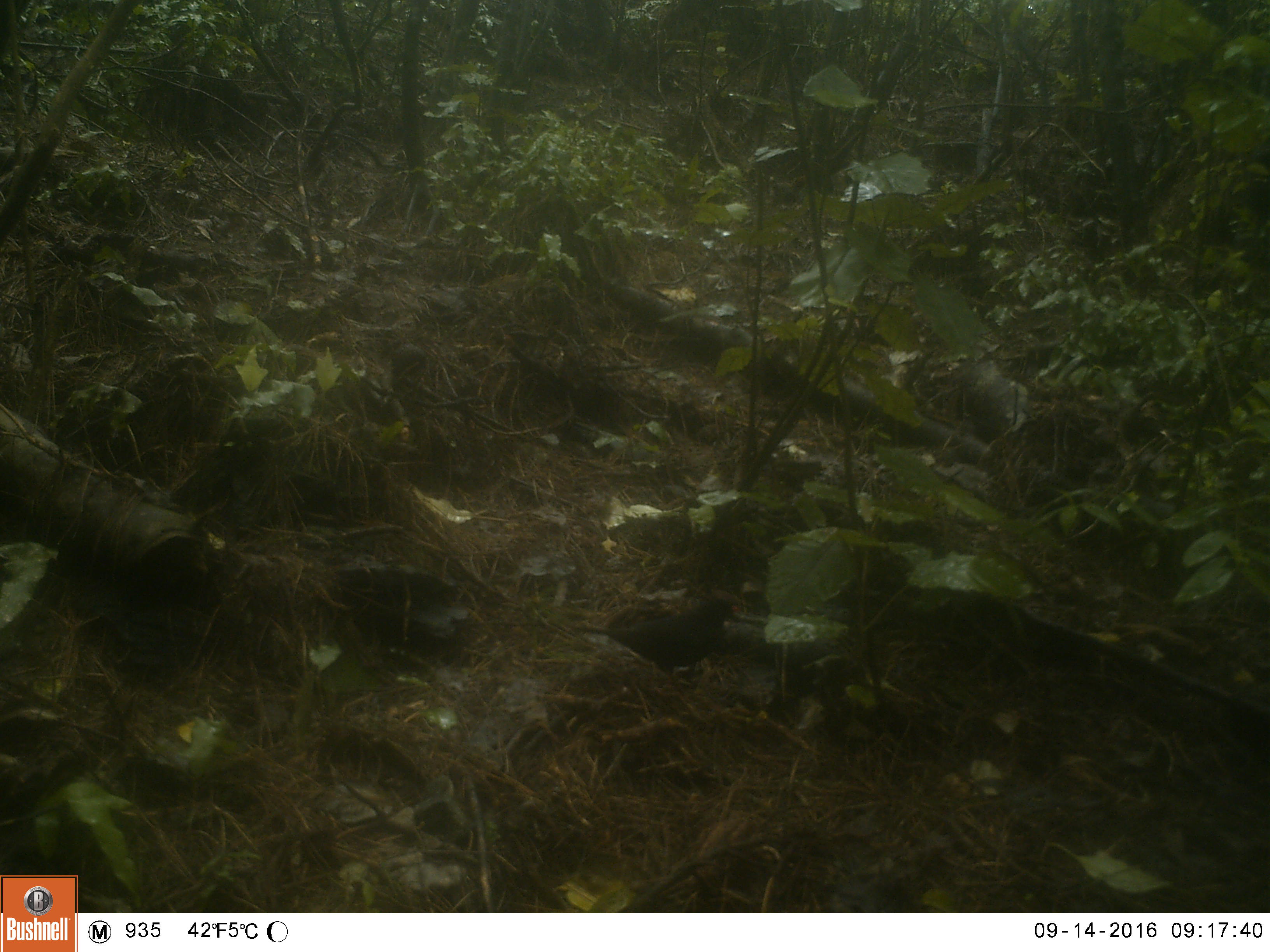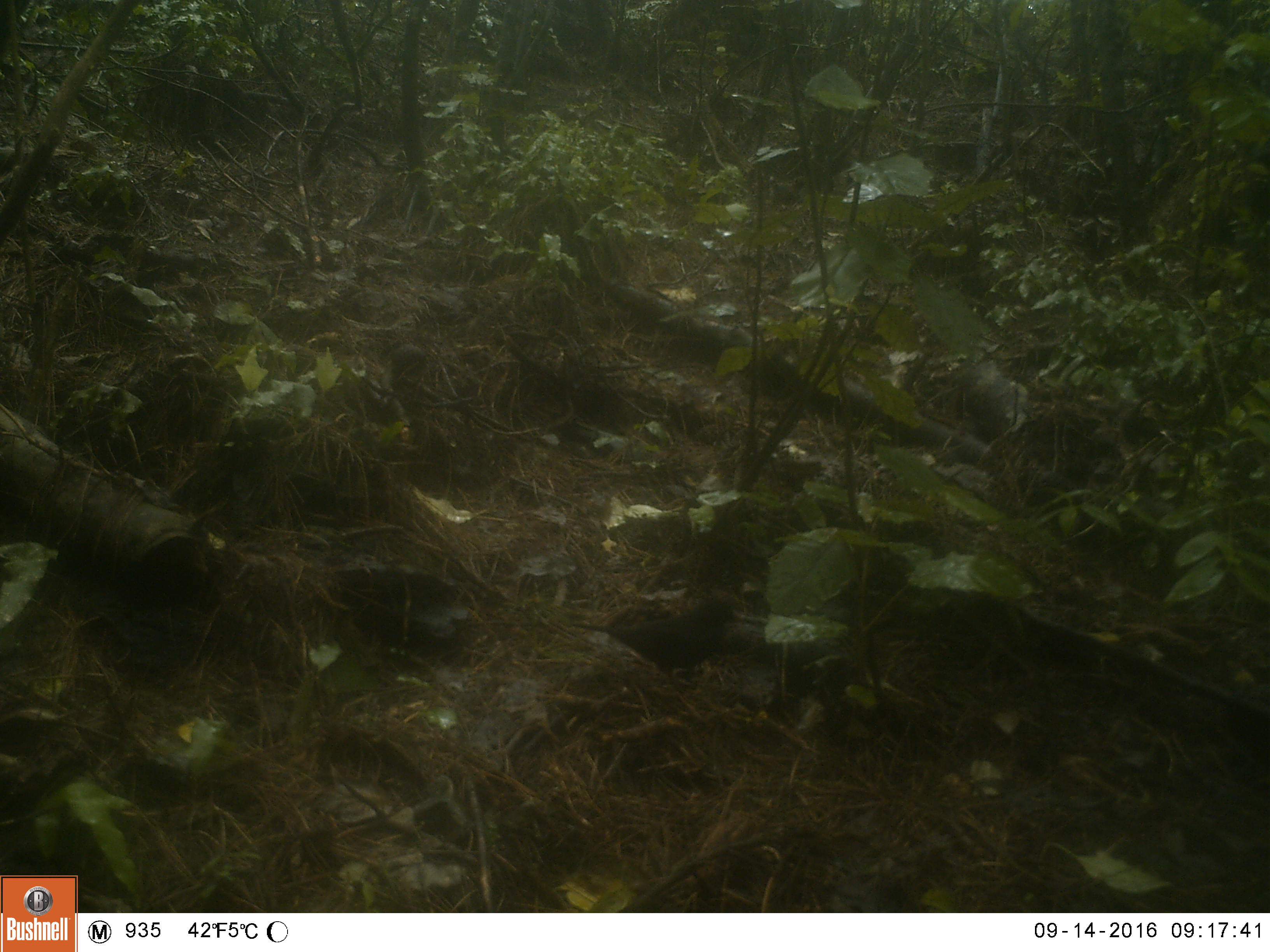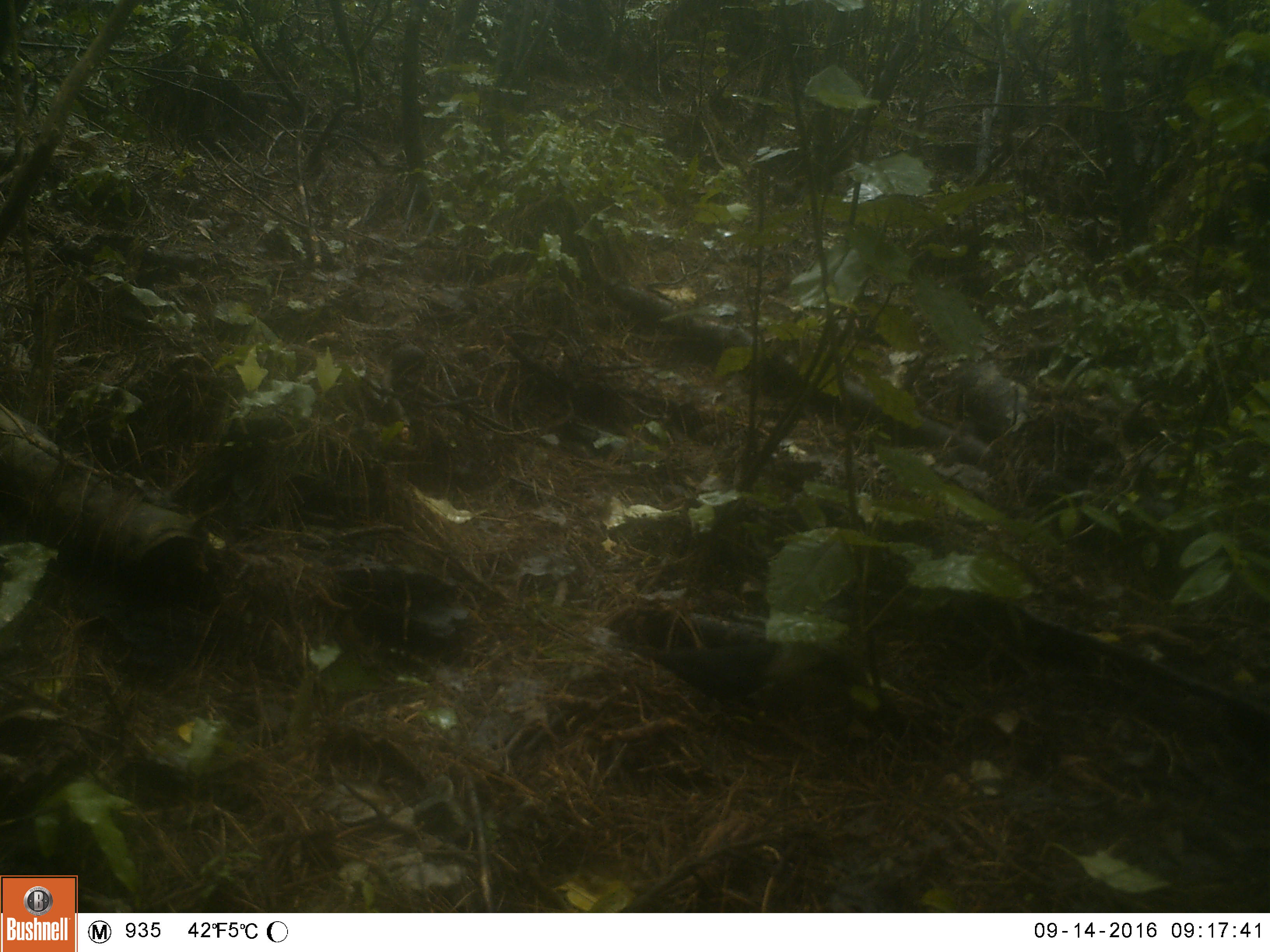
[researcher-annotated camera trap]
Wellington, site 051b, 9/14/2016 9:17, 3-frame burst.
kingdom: Animalia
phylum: Chordata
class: Aves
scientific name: Aves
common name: bird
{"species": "bird (Aves)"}